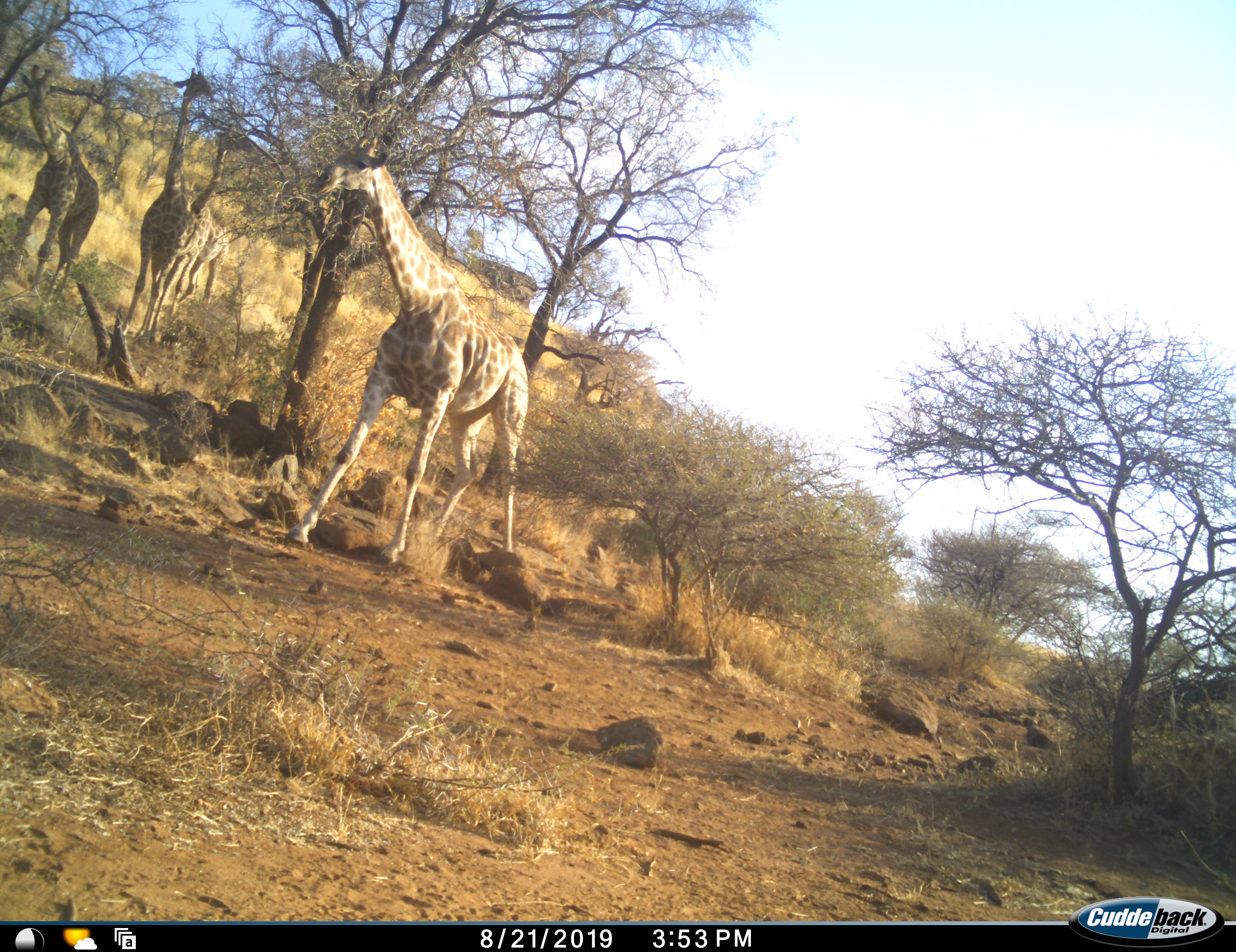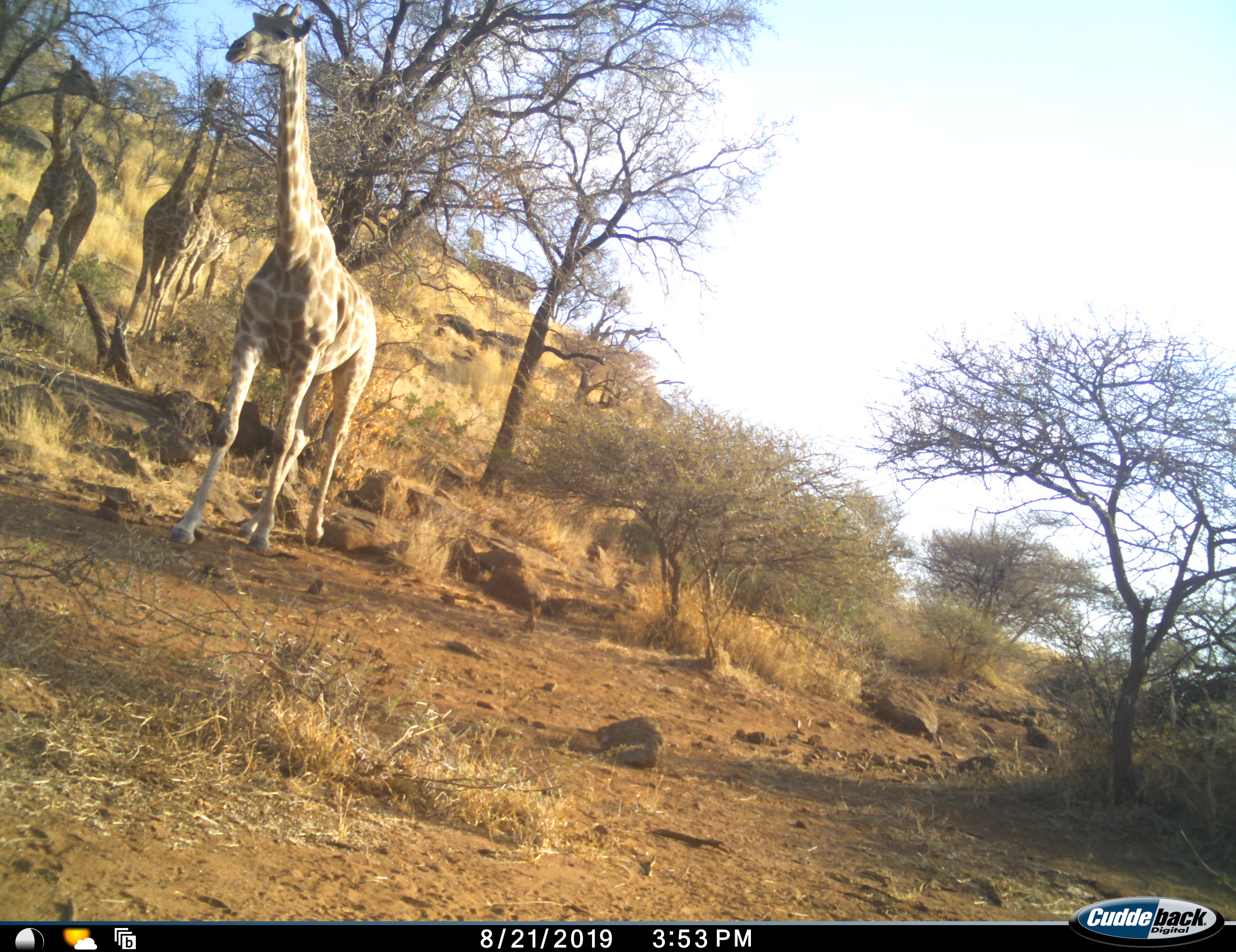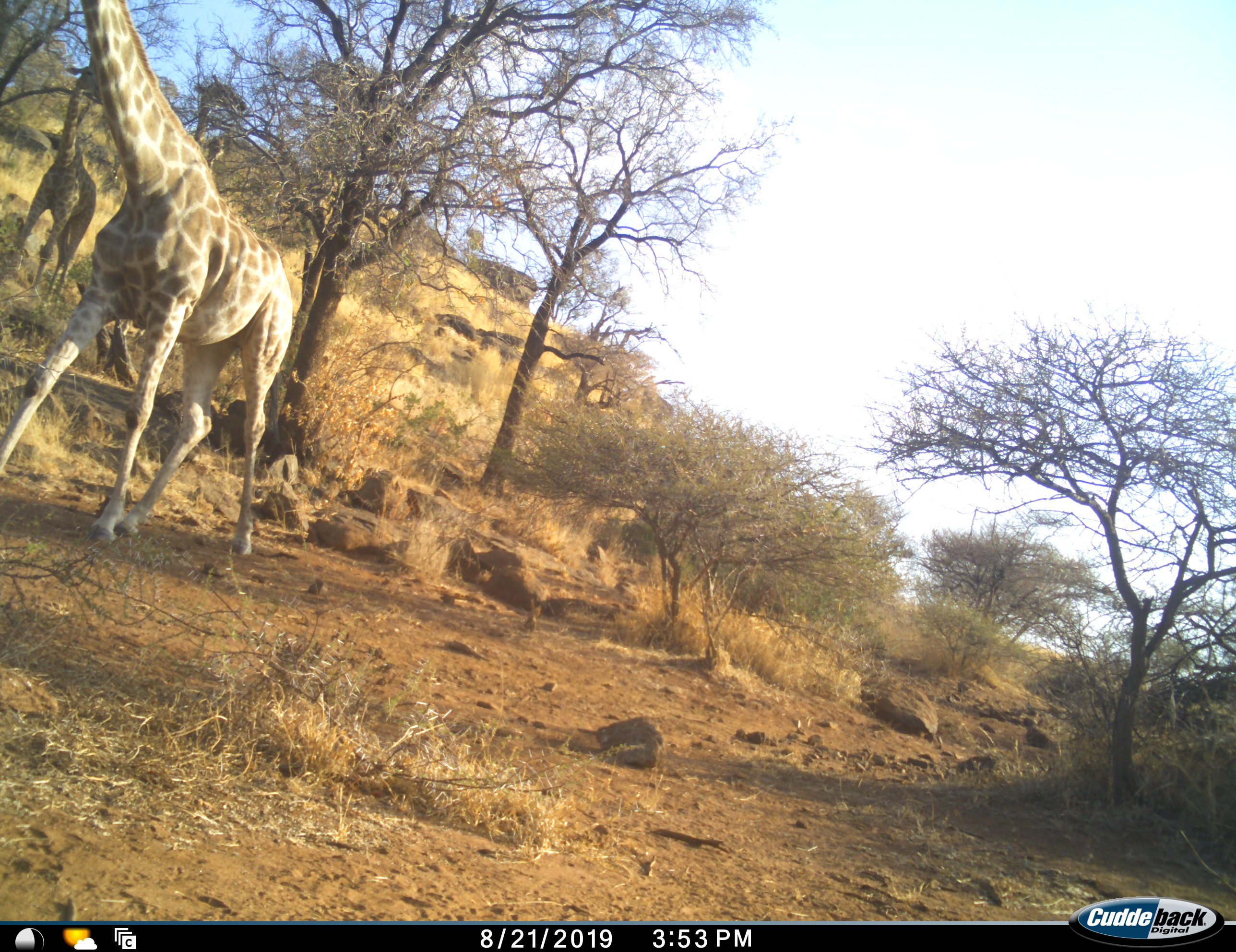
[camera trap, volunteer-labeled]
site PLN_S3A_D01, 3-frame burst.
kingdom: Animalia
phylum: Chordata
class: Mammalia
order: Artiodactyla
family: Giraffidae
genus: Giraffa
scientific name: Giraffa camelopardalis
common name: giraffe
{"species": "giraffe (Giraffa camelopardalis)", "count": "4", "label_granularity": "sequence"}